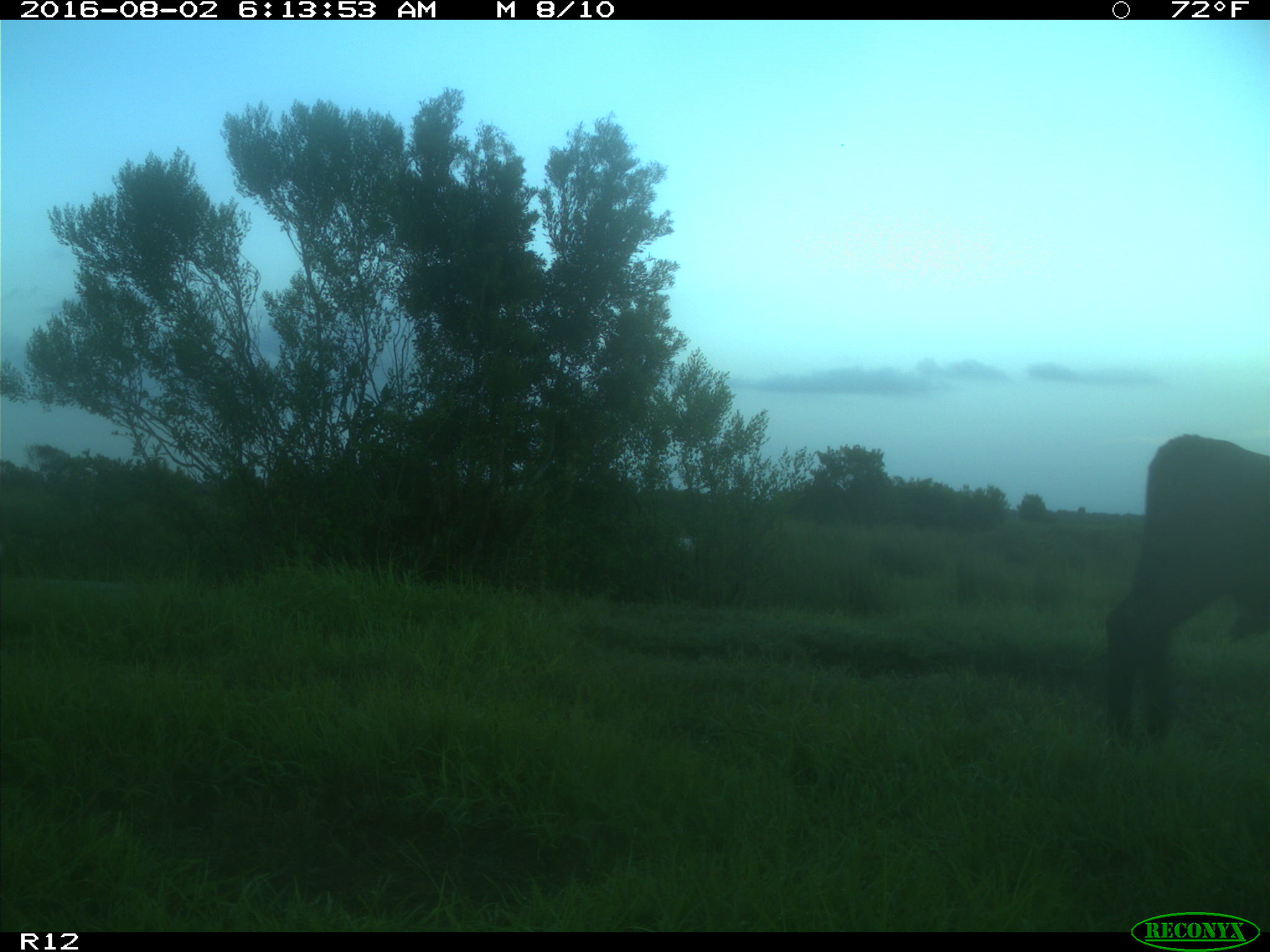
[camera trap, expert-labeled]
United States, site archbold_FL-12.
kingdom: Animalia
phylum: Chordata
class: Mammalia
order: Artiodactyla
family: Bovidae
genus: Bos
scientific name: Bos taurus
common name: domestic cow